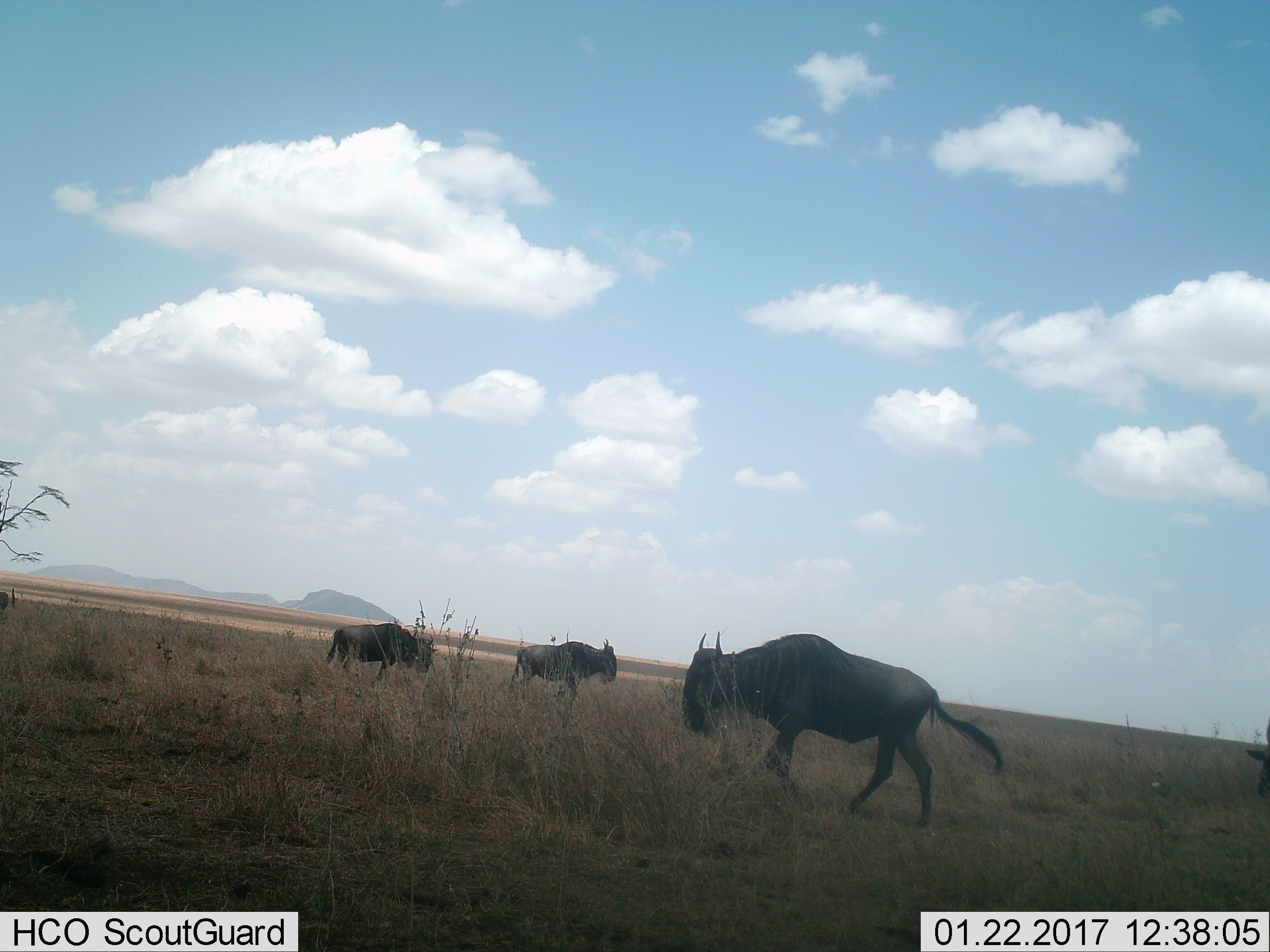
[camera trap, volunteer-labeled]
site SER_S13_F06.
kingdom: Animalia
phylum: Chordata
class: Mammalia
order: Artiodactyla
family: Bovidae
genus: Connochaetes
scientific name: Connochaetes taurinus taurinus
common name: blue wildebeest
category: wildebeestblue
Wildebeestblue (blue wildebeest) (Connochaetes taurinus taurinus), count 4. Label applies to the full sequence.